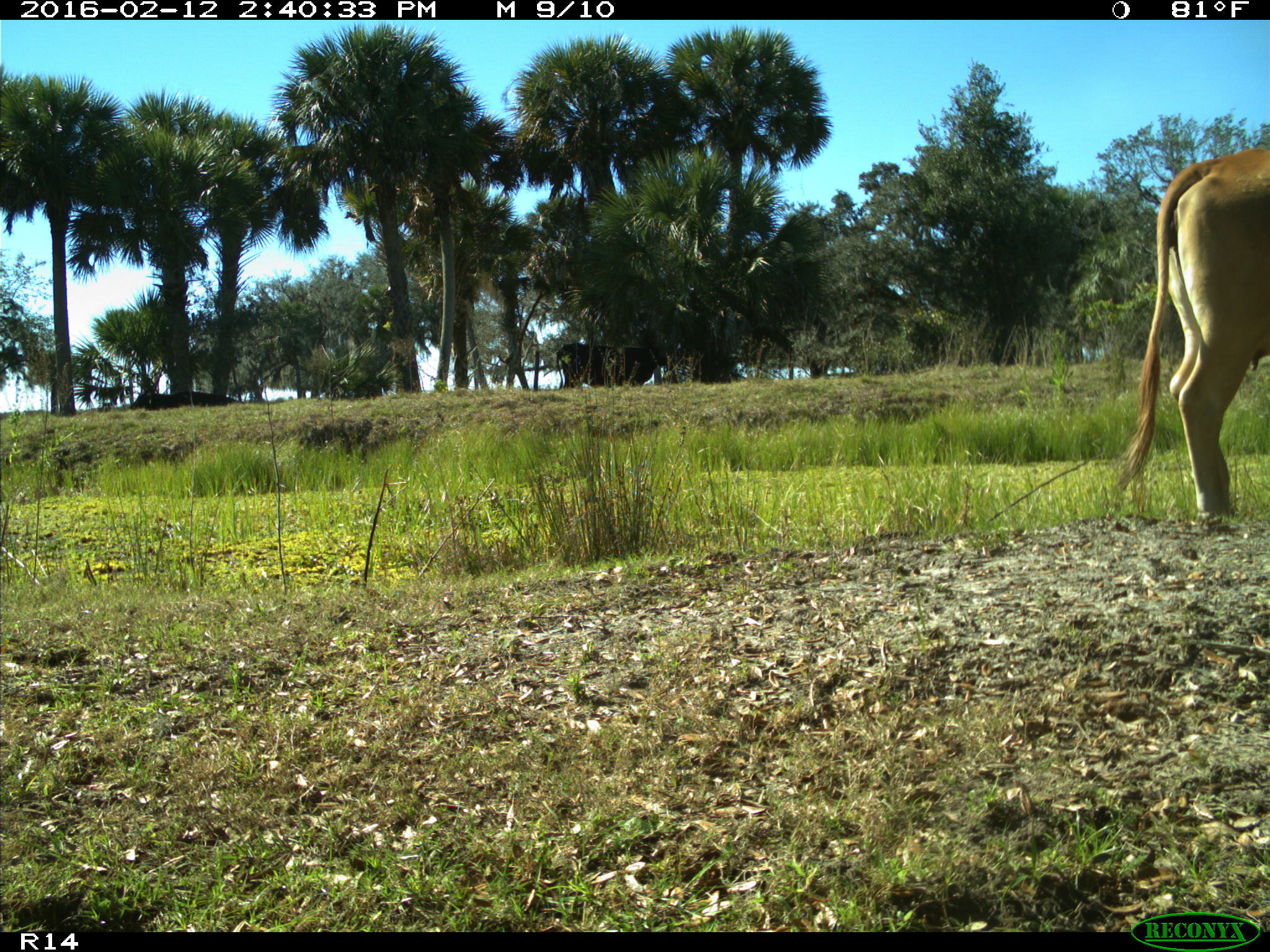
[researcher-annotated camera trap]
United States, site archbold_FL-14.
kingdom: Animalia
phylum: Chordata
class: Mammalia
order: Artiodactyla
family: Bovidae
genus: Bos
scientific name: Bos taurus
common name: domestic cow